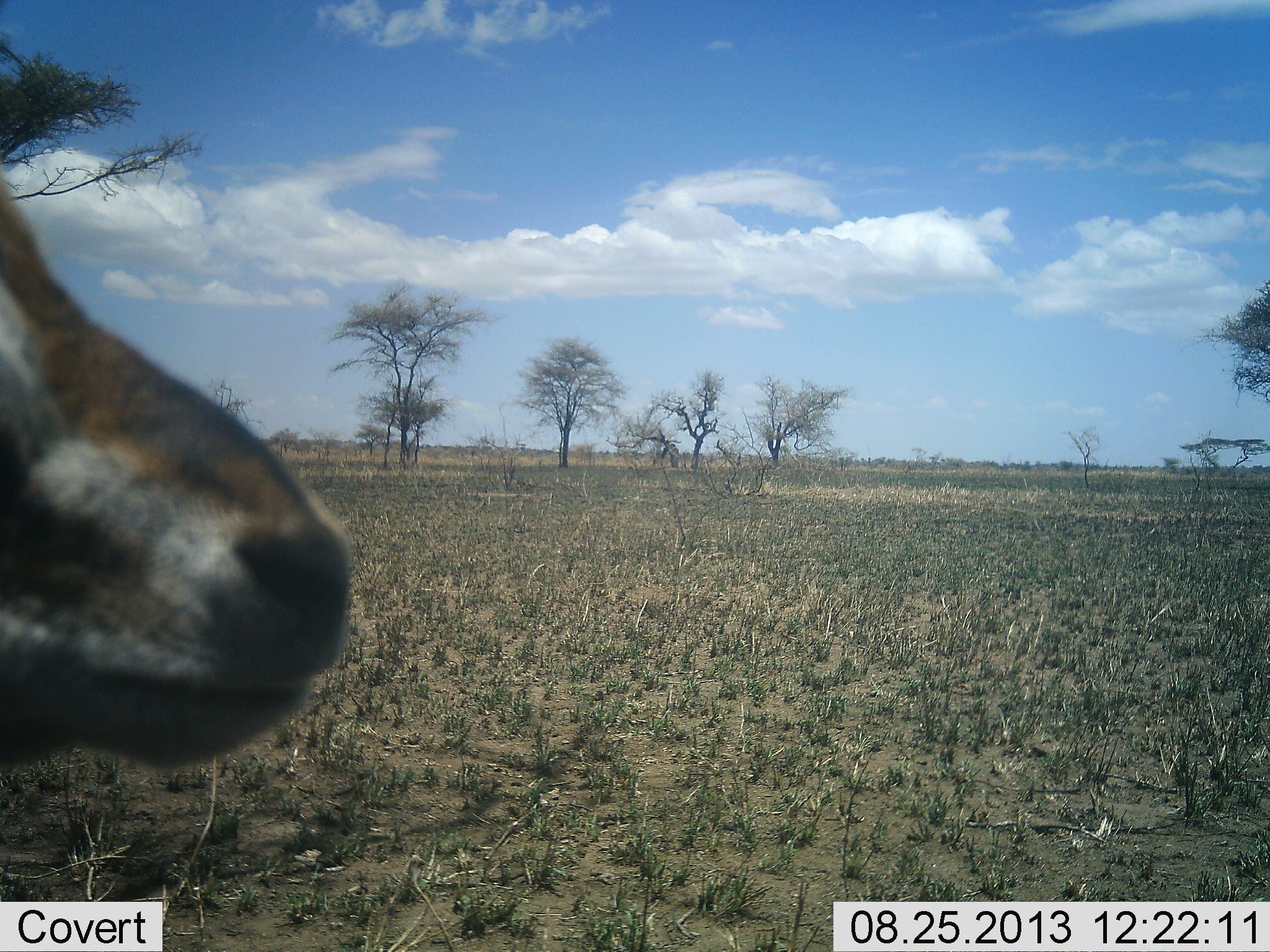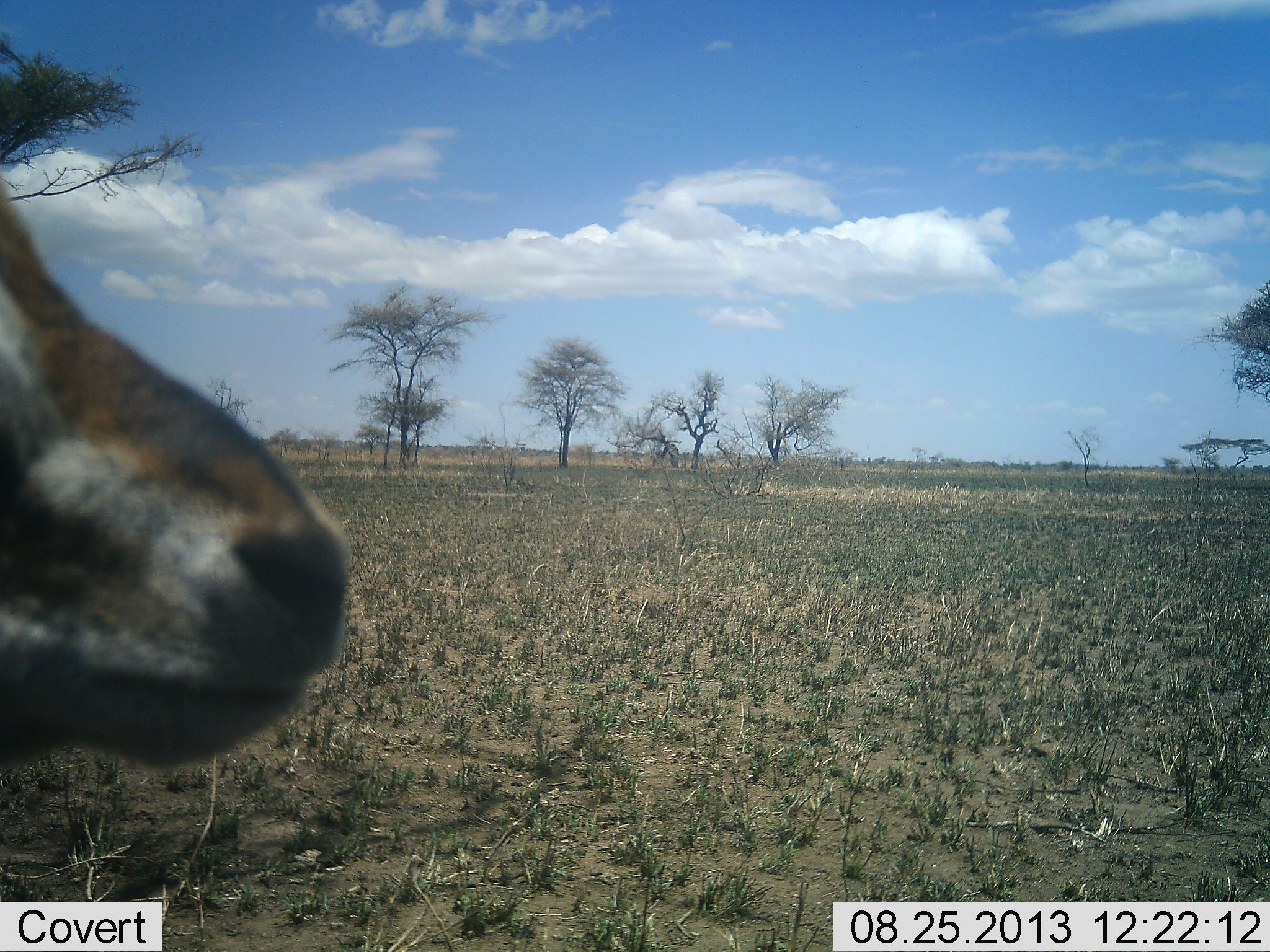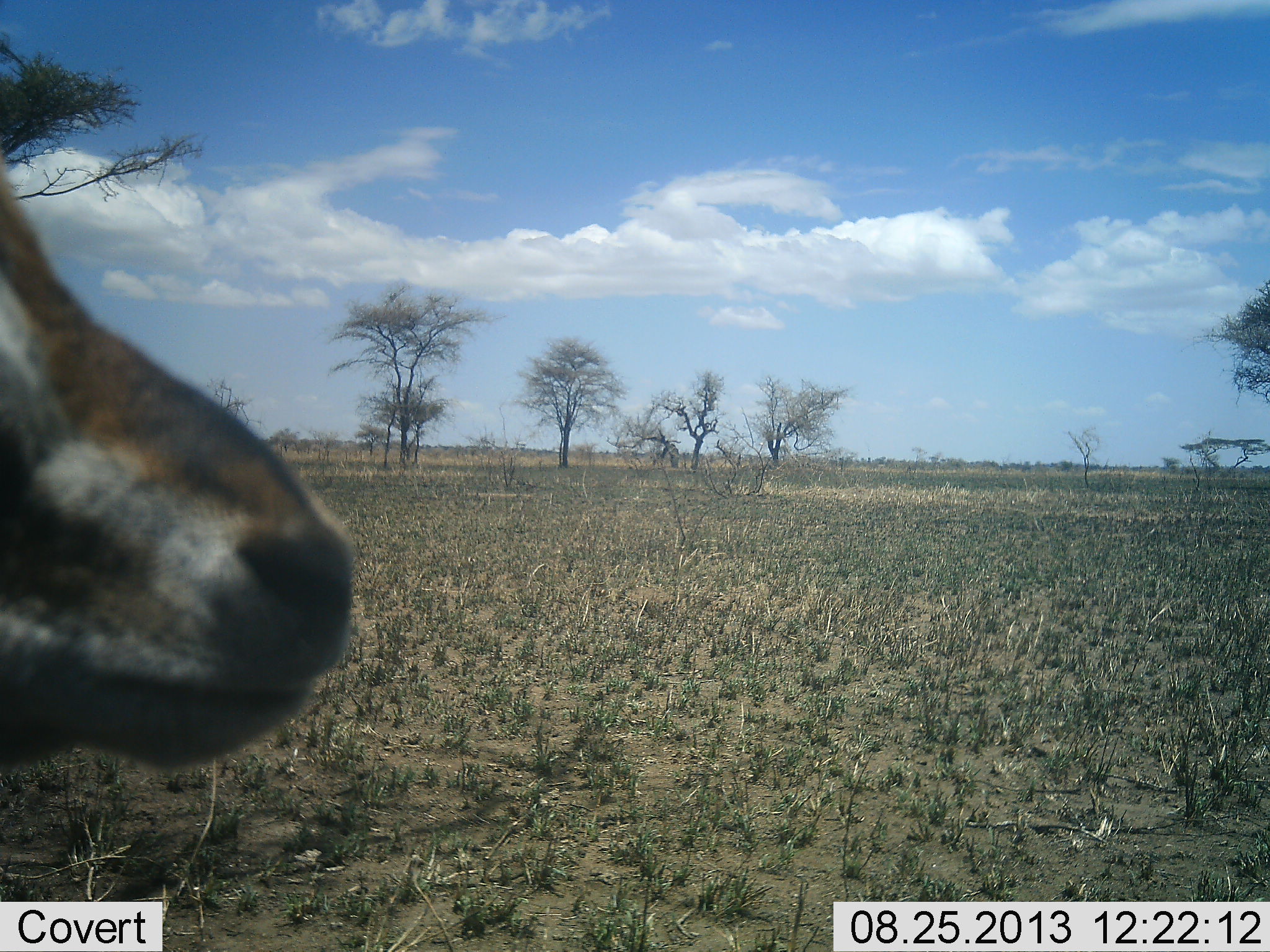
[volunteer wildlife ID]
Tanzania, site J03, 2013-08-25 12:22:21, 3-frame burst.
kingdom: Animalia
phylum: Chordata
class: Mammalia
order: Artiodactyla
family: Bovidae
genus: Eudorcas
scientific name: Eudorcas thomsonii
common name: thomson's gazelle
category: gazellethomsons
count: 1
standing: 90%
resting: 10%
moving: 0%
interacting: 0%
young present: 0%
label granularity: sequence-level